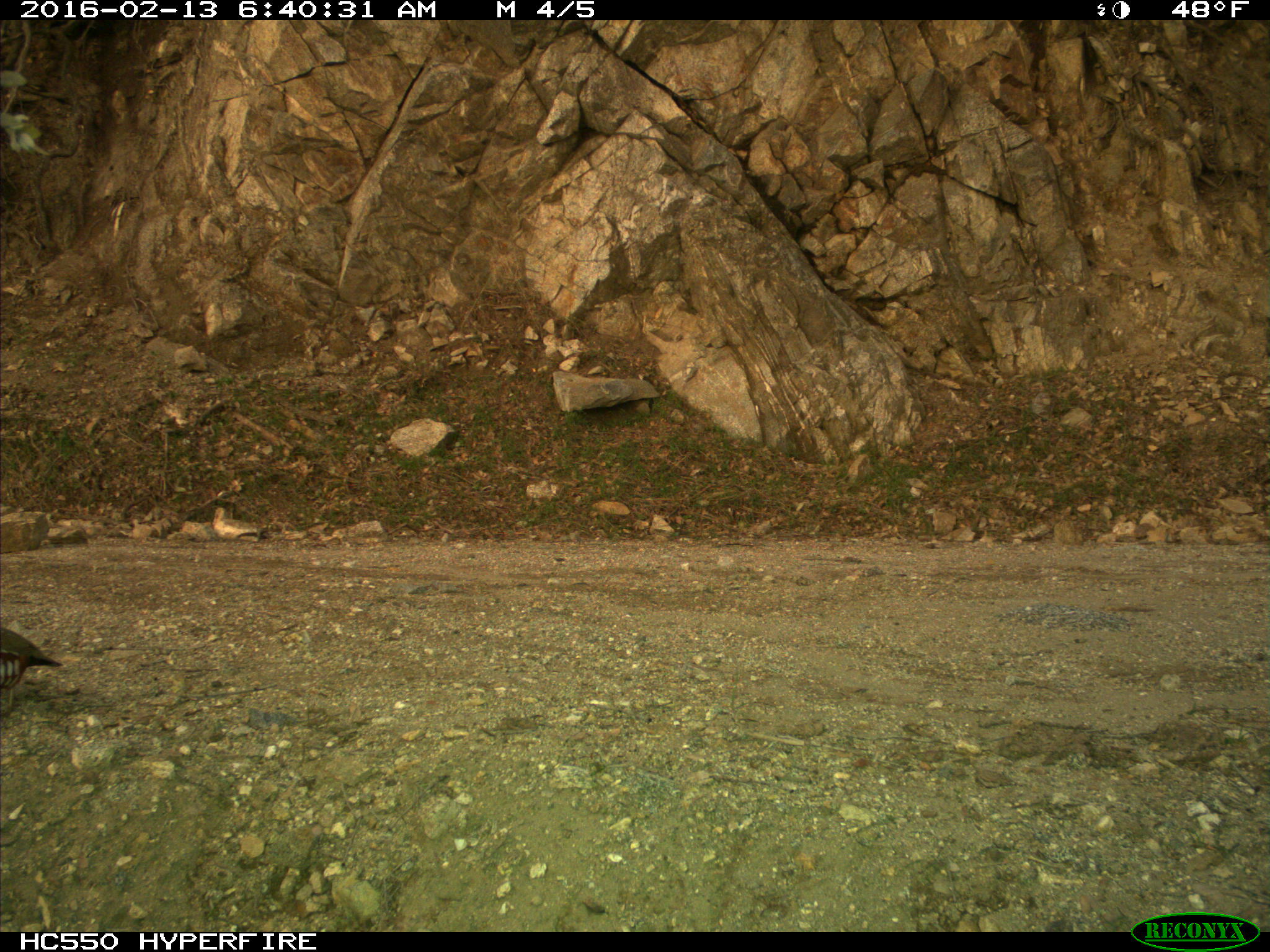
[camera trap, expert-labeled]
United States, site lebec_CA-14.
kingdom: Animalia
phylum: Chordata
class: Aves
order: Galliformes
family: Odontophoridae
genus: Callipepla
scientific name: Callipepla californica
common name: california quail